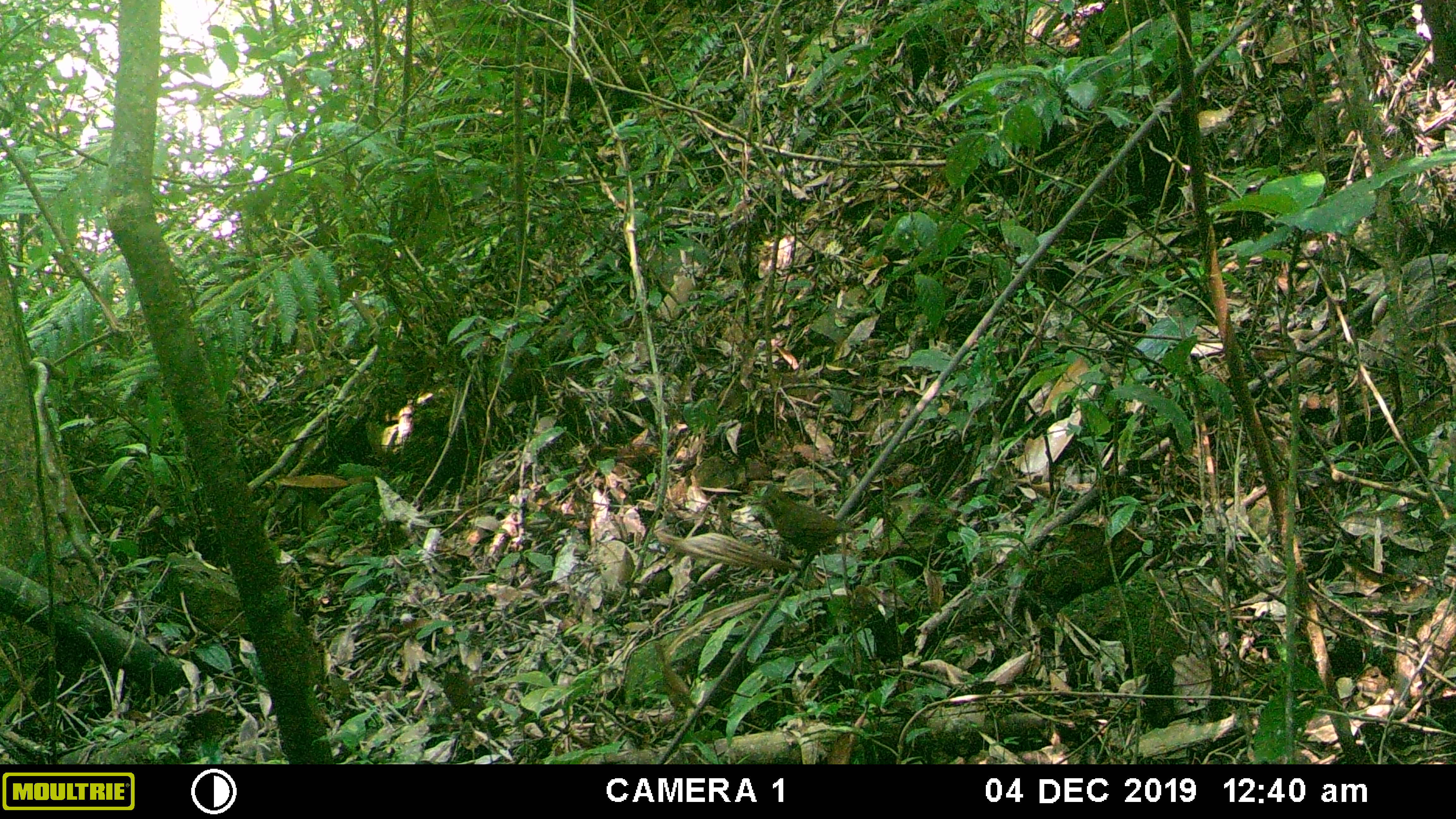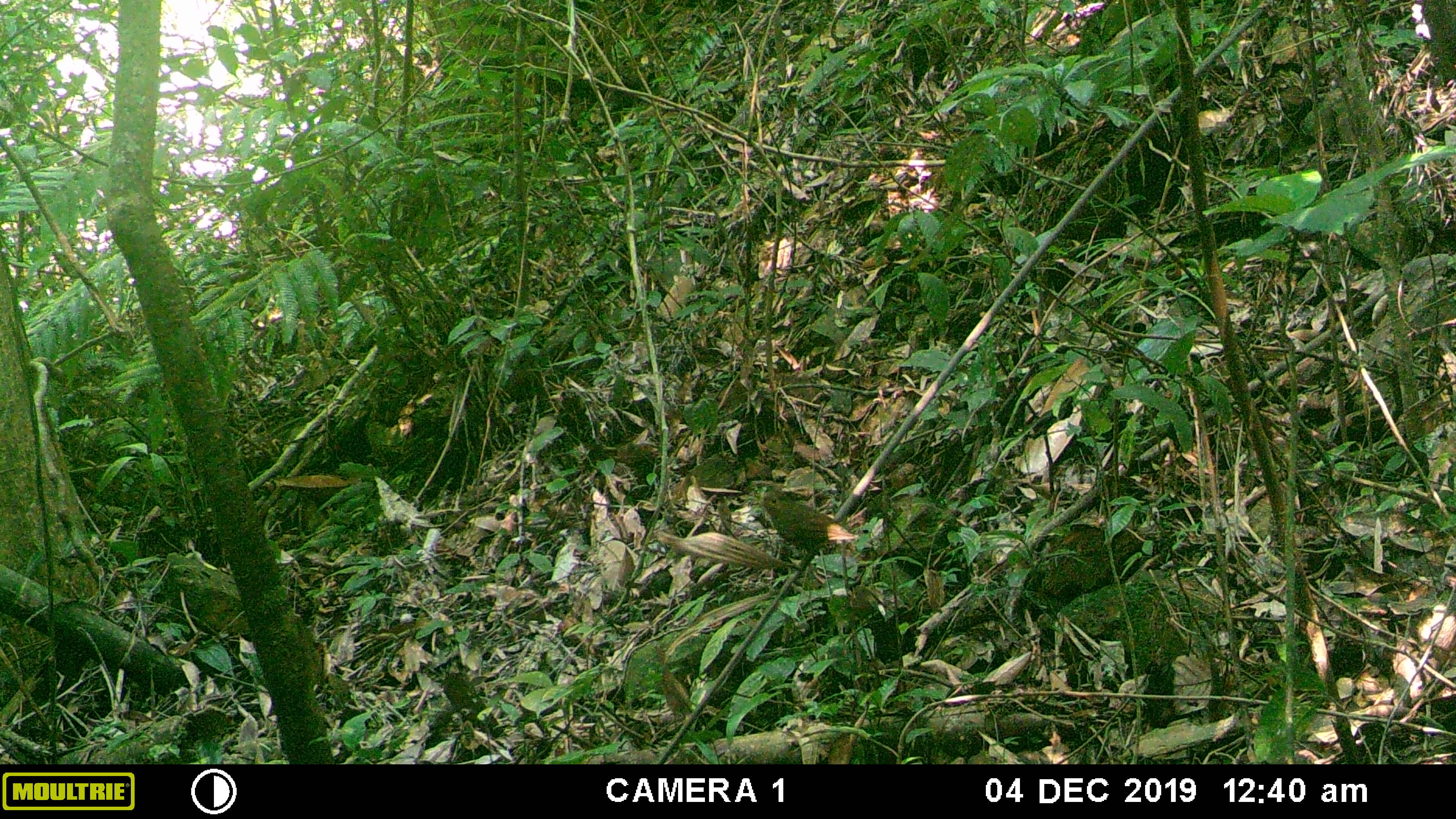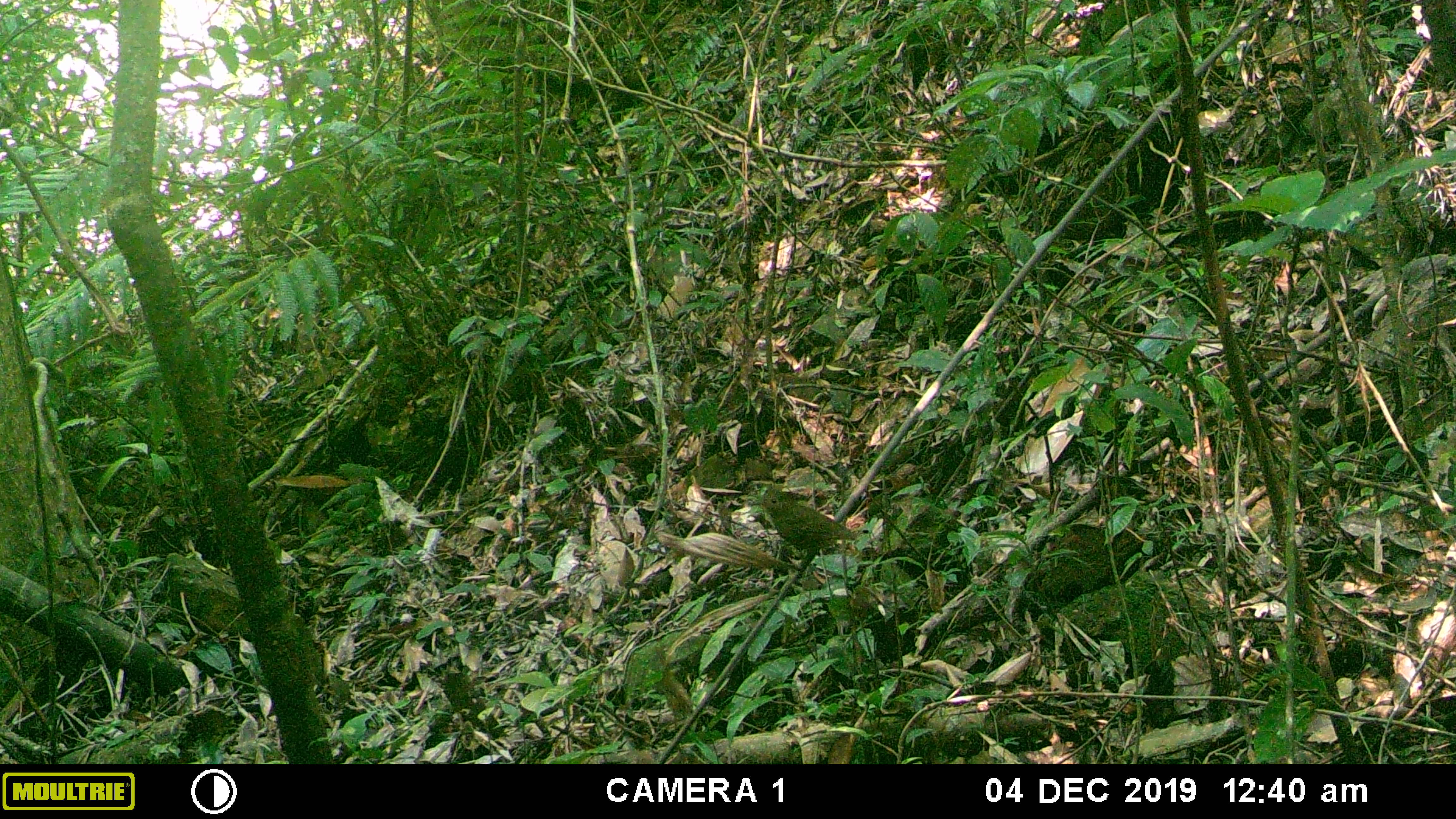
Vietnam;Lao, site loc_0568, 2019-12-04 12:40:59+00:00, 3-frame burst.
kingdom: Animalia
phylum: Chordata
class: Aves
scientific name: Aves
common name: bird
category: unidentified bird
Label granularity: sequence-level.